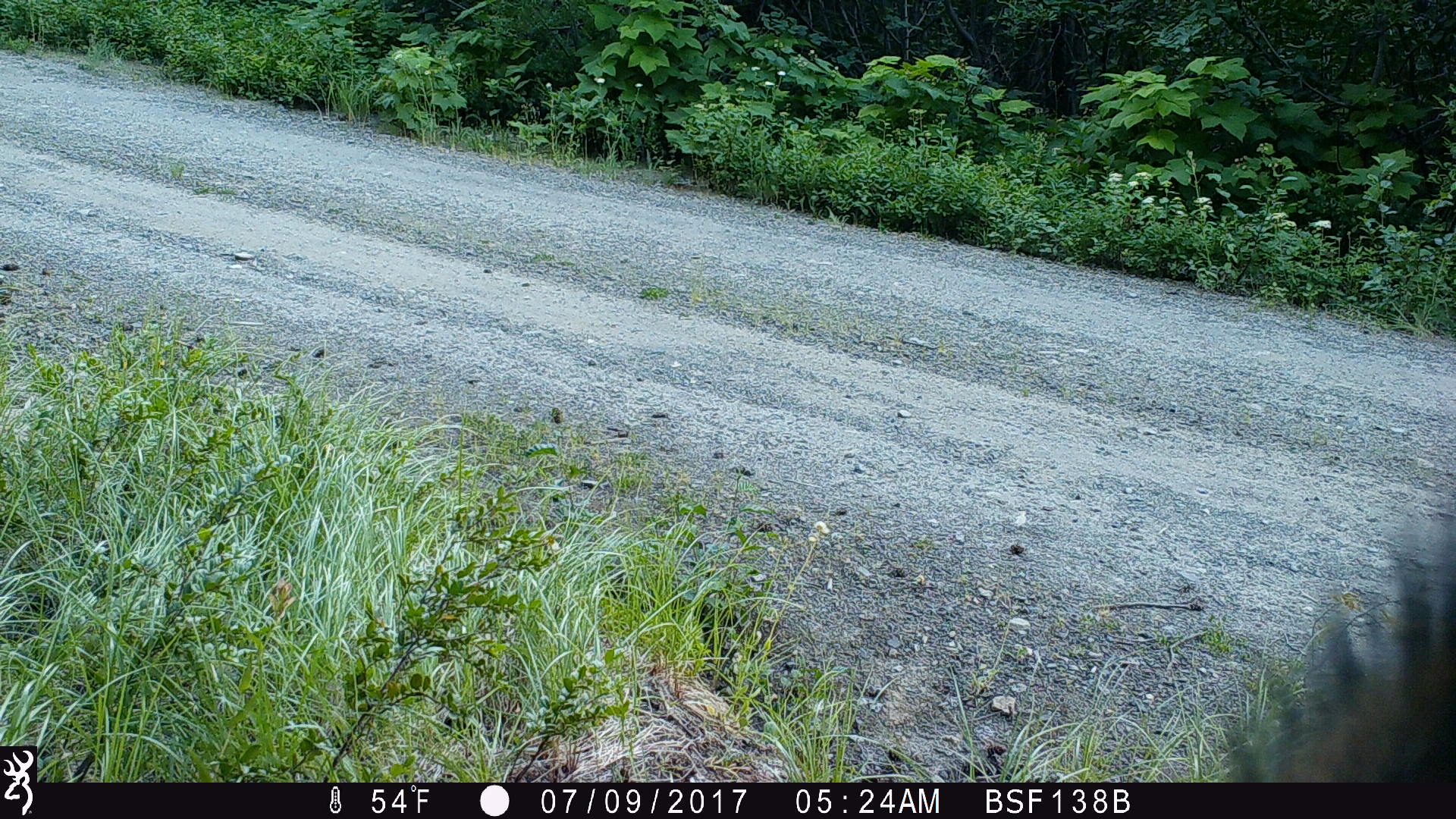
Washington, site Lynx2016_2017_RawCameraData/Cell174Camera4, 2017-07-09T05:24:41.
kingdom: Animalia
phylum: Chordata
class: Mammalia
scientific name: Mammalia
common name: small mammal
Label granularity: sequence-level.